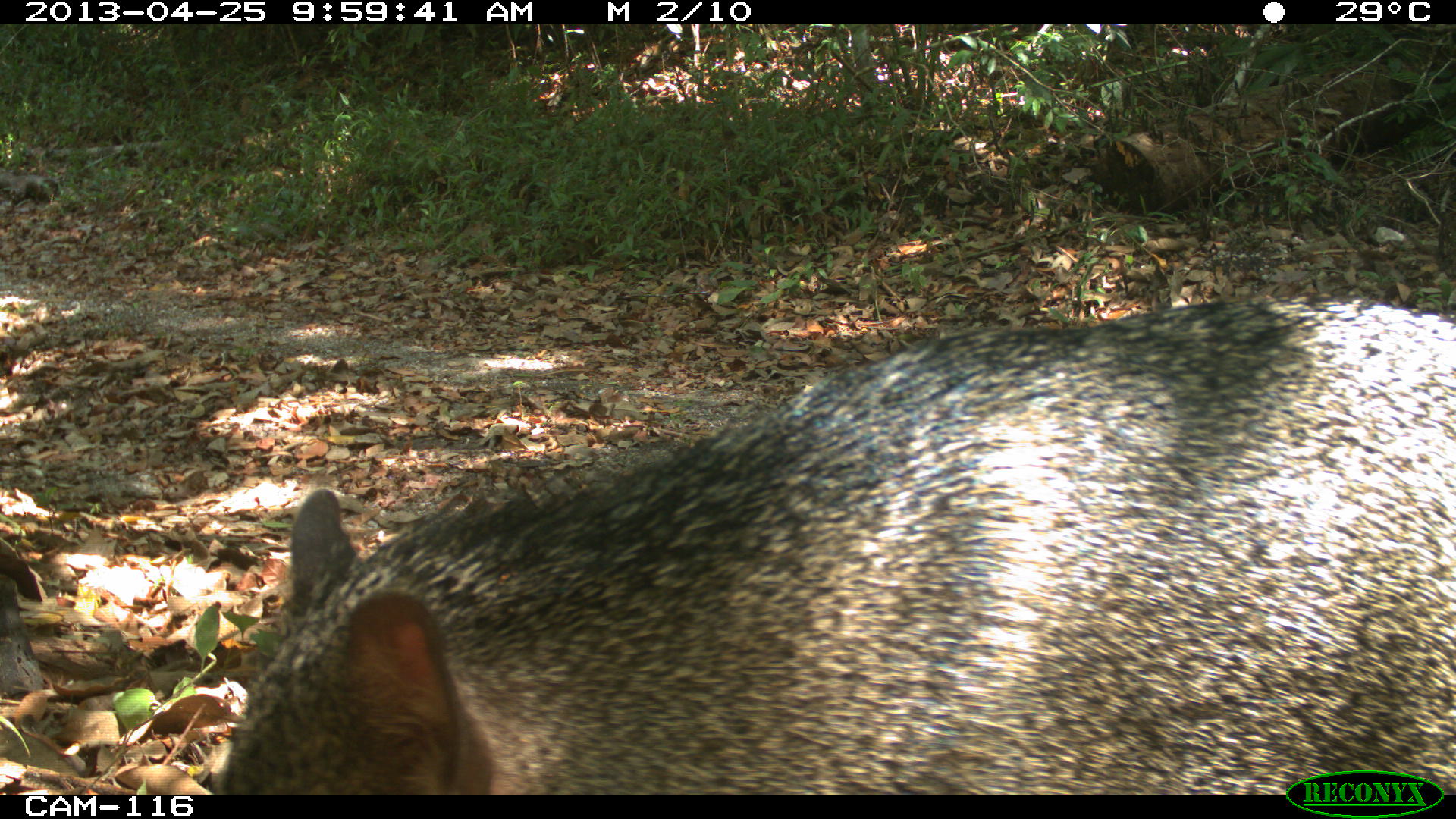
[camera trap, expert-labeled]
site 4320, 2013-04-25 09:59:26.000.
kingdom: Animalia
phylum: Chordata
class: Mammalia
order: Artiodactyla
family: Tayassuidae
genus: Pecari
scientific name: Pecari tajacu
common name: collared peccary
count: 2